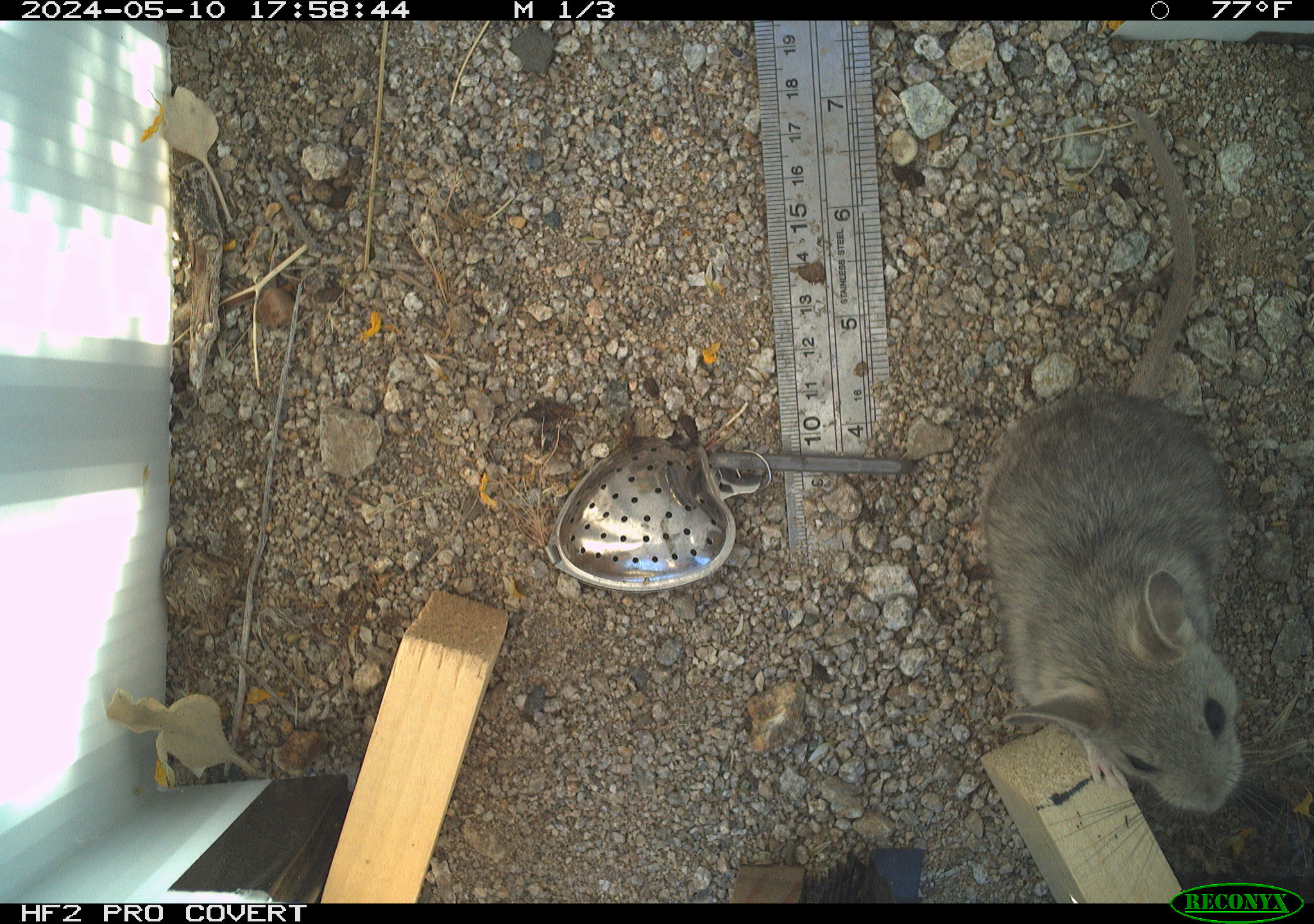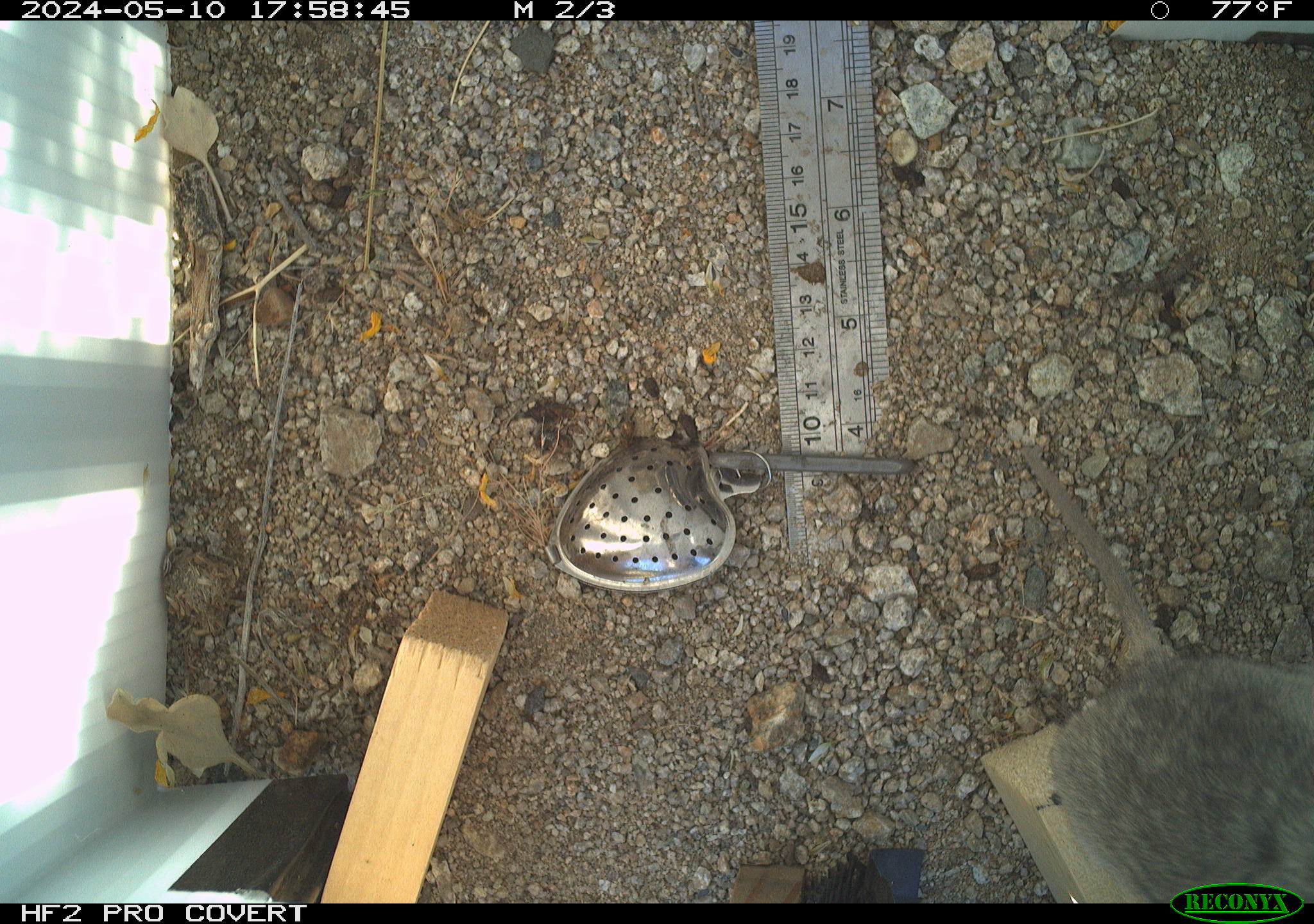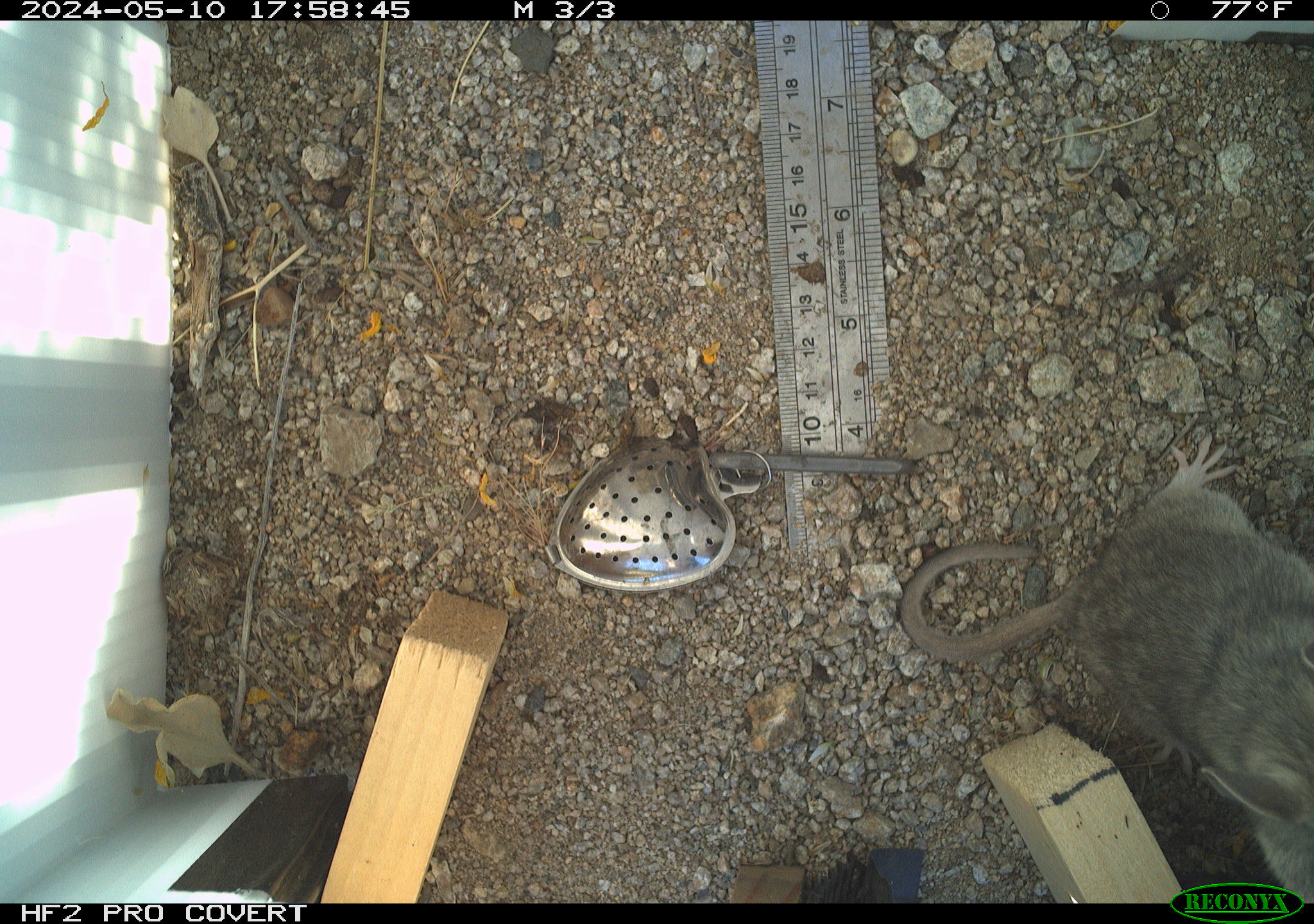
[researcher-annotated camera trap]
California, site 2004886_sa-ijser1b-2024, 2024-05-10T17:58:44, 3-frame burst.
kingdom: Animalia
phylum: Chordata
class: Mammalia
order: Rodentia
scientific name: Rodentia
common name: woodrat or rat or mouse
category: woodrat or rat or mouse species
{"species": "woodrat or rat or mouse species (woodrat or rat or mouse) (Rodentia)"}